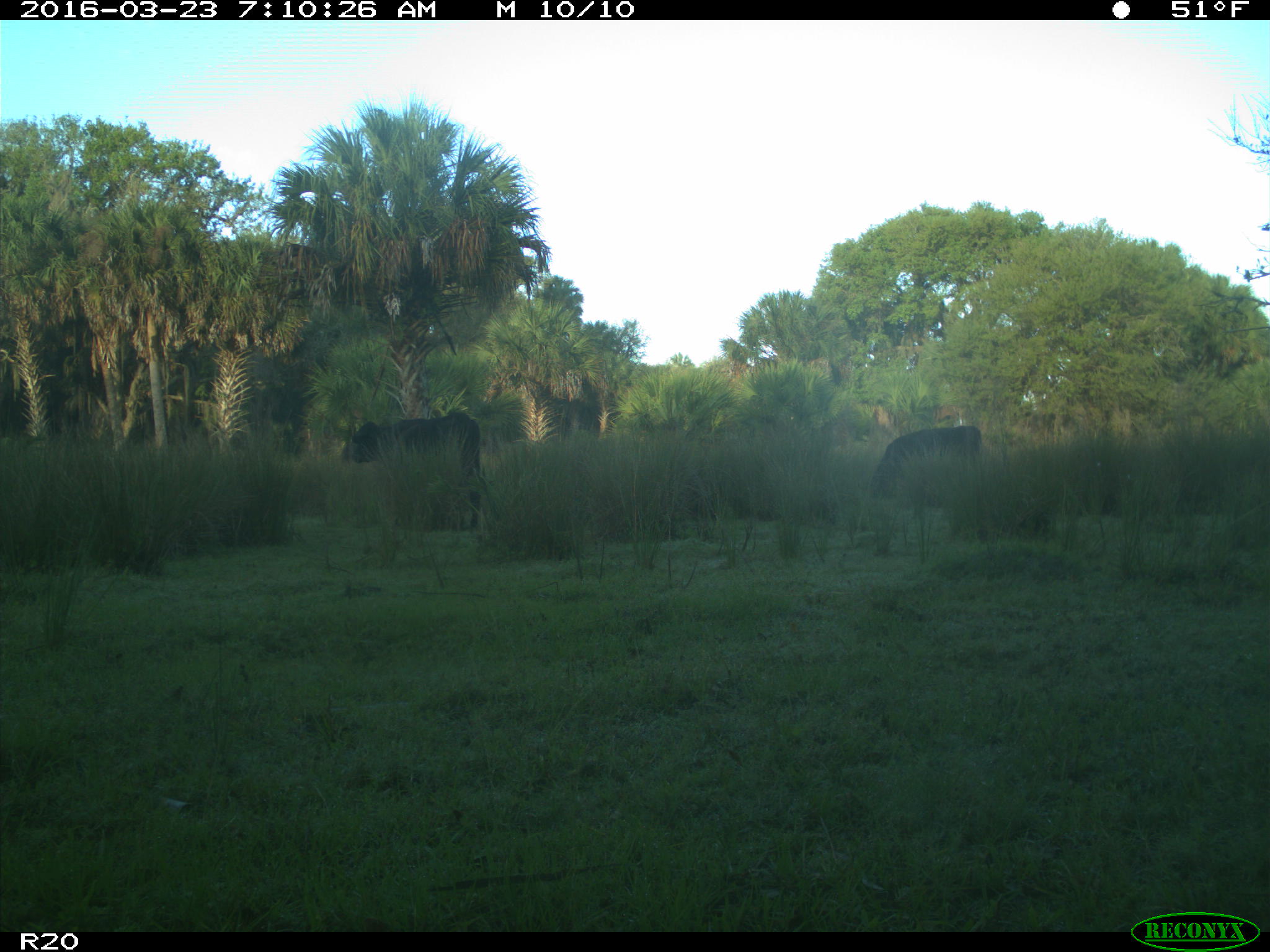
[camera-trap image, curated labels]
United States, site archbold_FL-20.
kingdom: Animalia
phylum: Chordata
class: Mammalia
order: Artiodactyla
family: Bovidae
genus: Bos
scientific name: Bos taurus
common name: domestic cow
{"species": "Bos taurus (domestic cow)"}